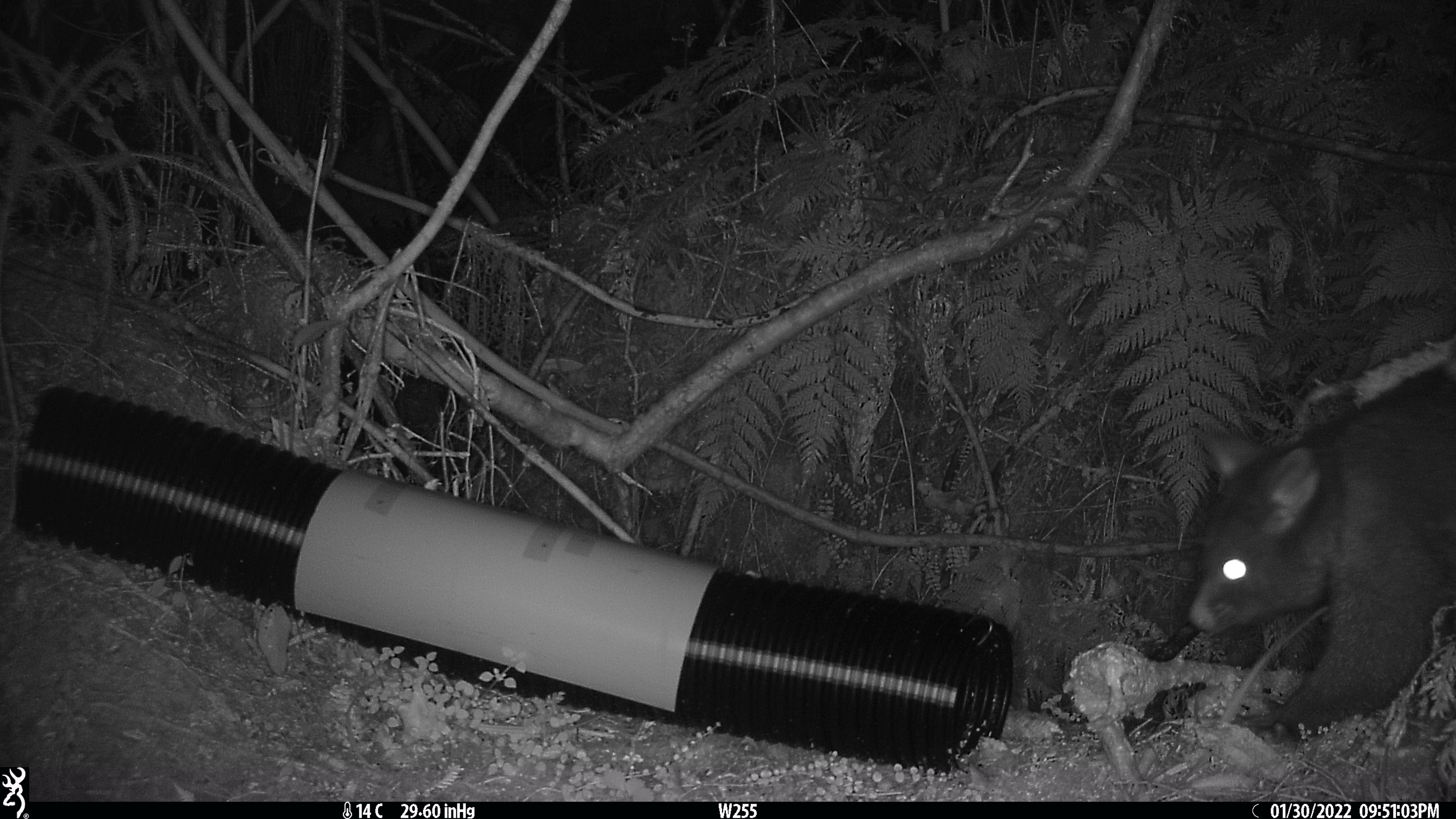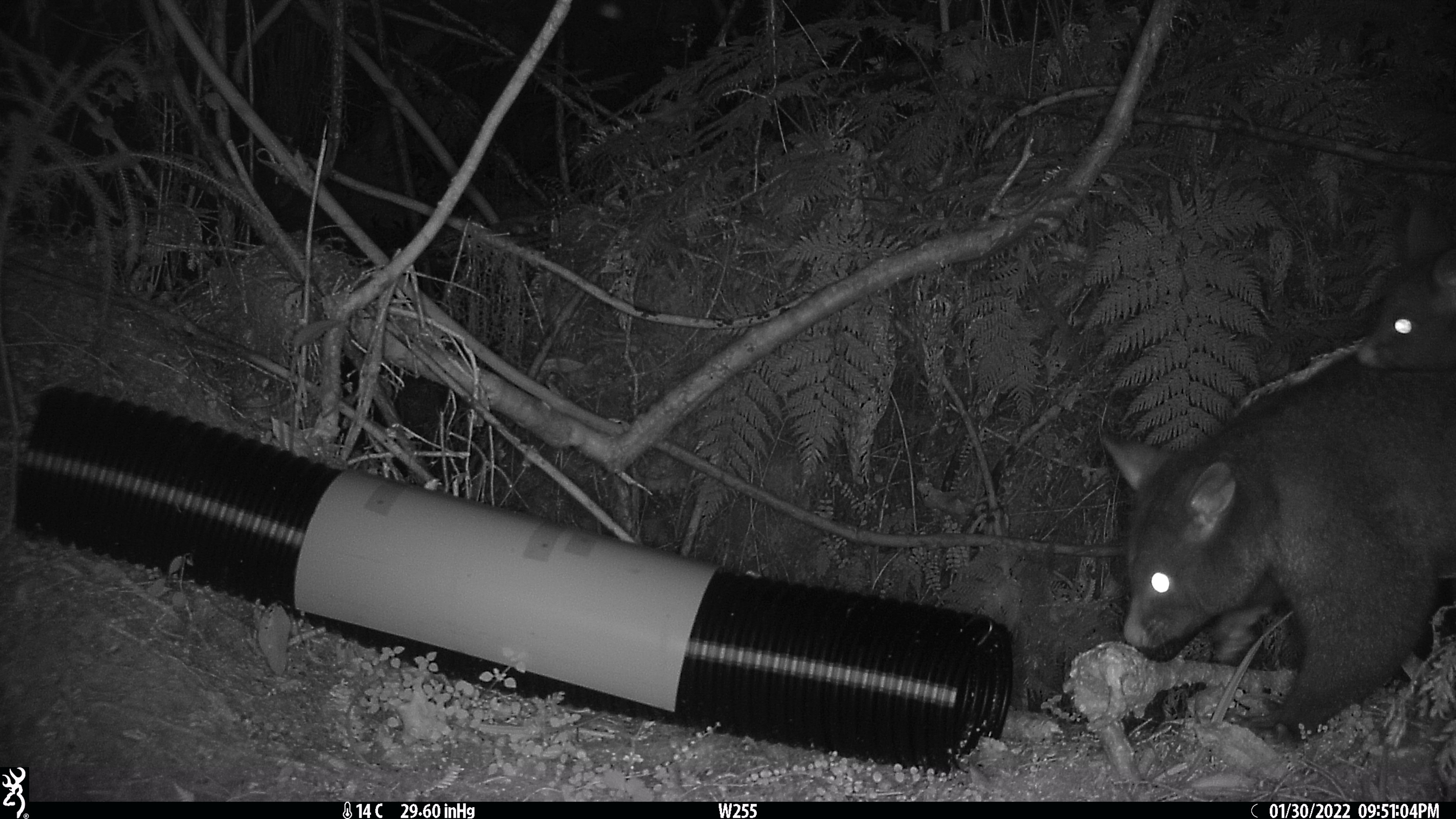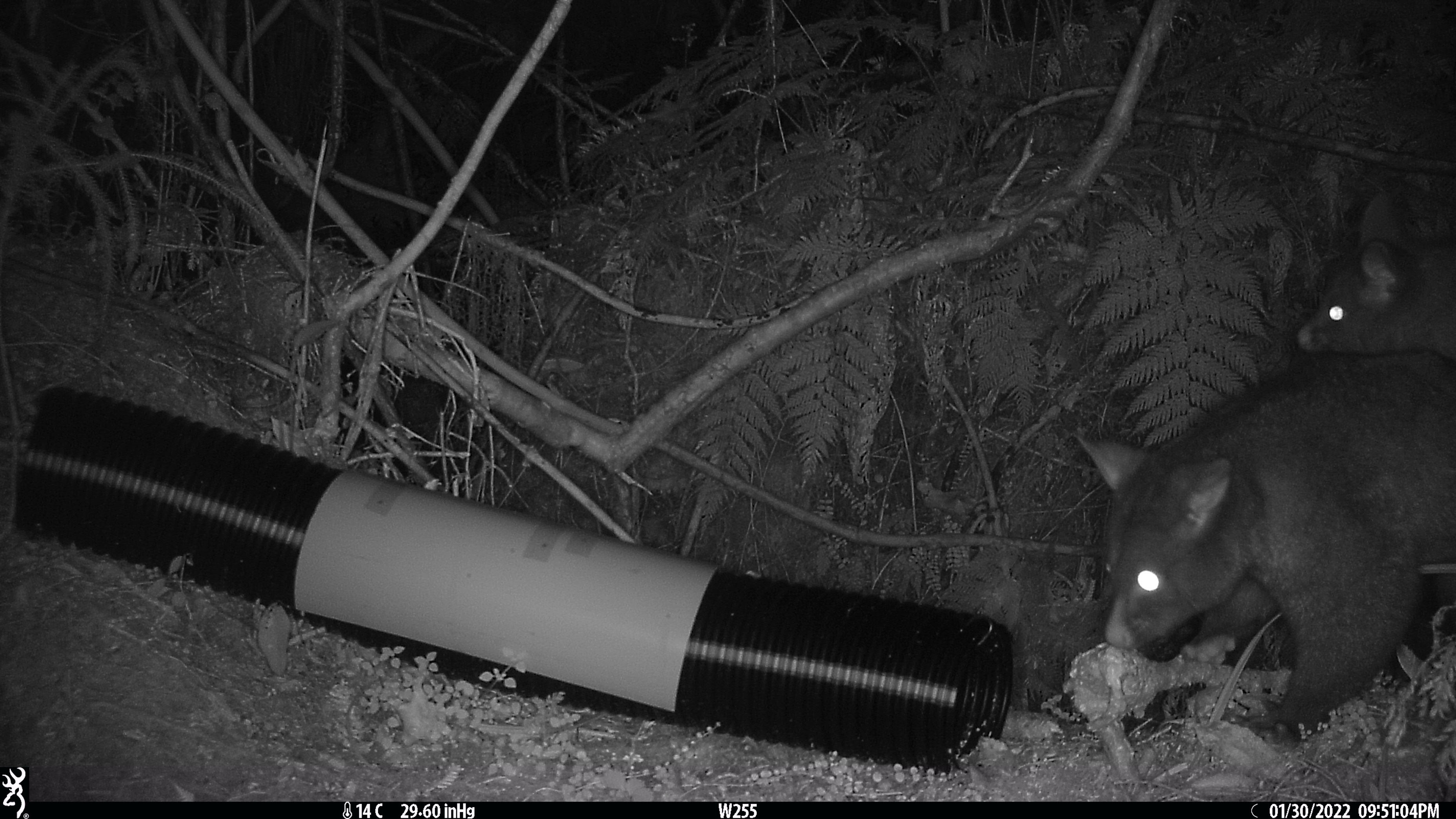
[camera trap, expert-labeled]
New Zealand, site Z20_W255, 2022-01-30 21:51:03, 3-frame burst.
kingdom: Animalia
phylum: Chordata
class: Mammalia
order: Diprotodontia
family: Phalangeridae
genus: Trichosurus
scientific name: Trichosurus vulpecula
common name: common brushtail possum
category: possum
Possum (common brushtail possum) (Trichosurus vulpecula).